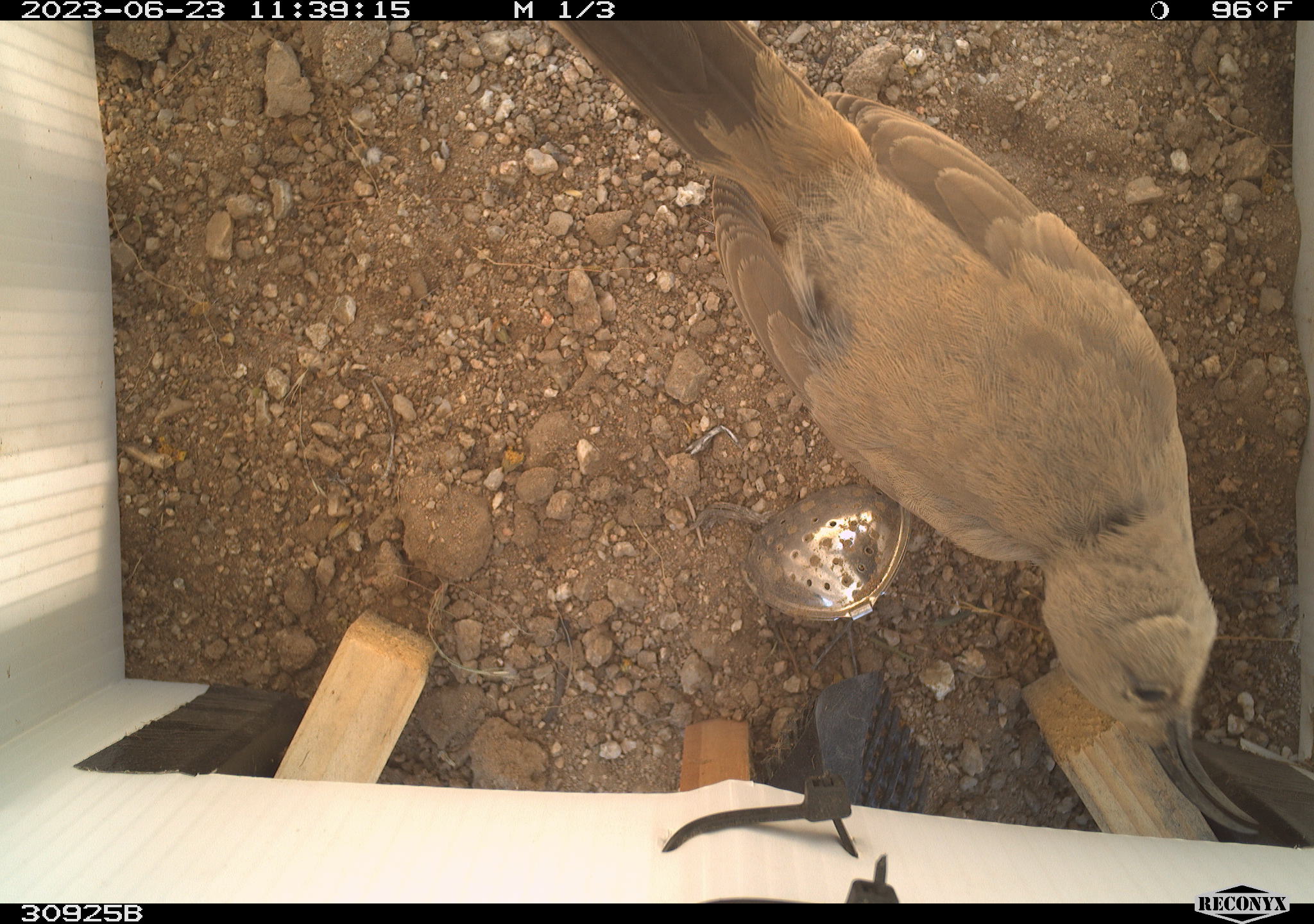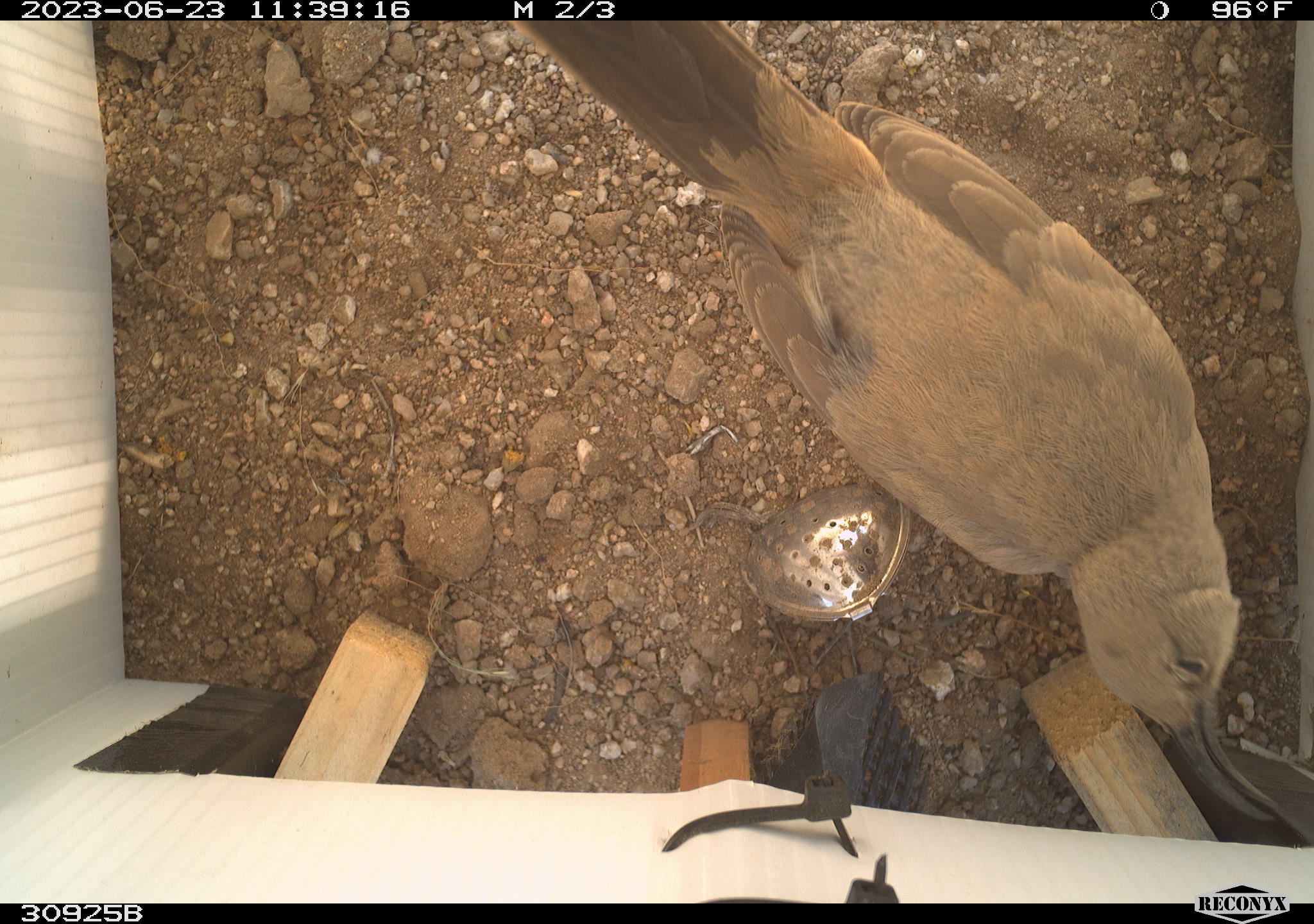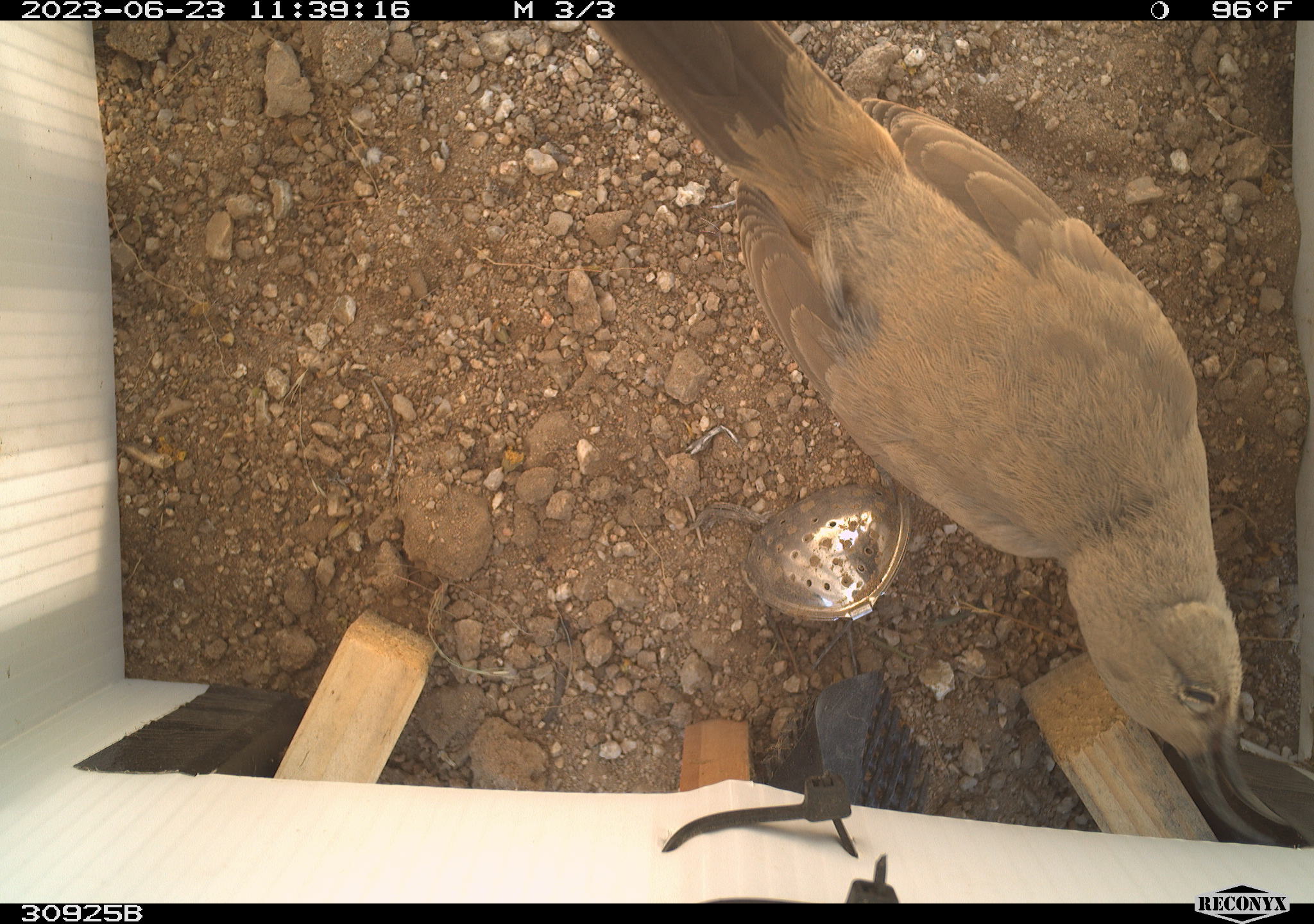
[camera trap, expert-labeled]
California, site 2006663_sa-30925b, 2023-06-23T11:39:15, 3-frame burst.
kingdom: Animalia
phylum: Chordata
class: Aves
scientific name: Aves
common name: bird